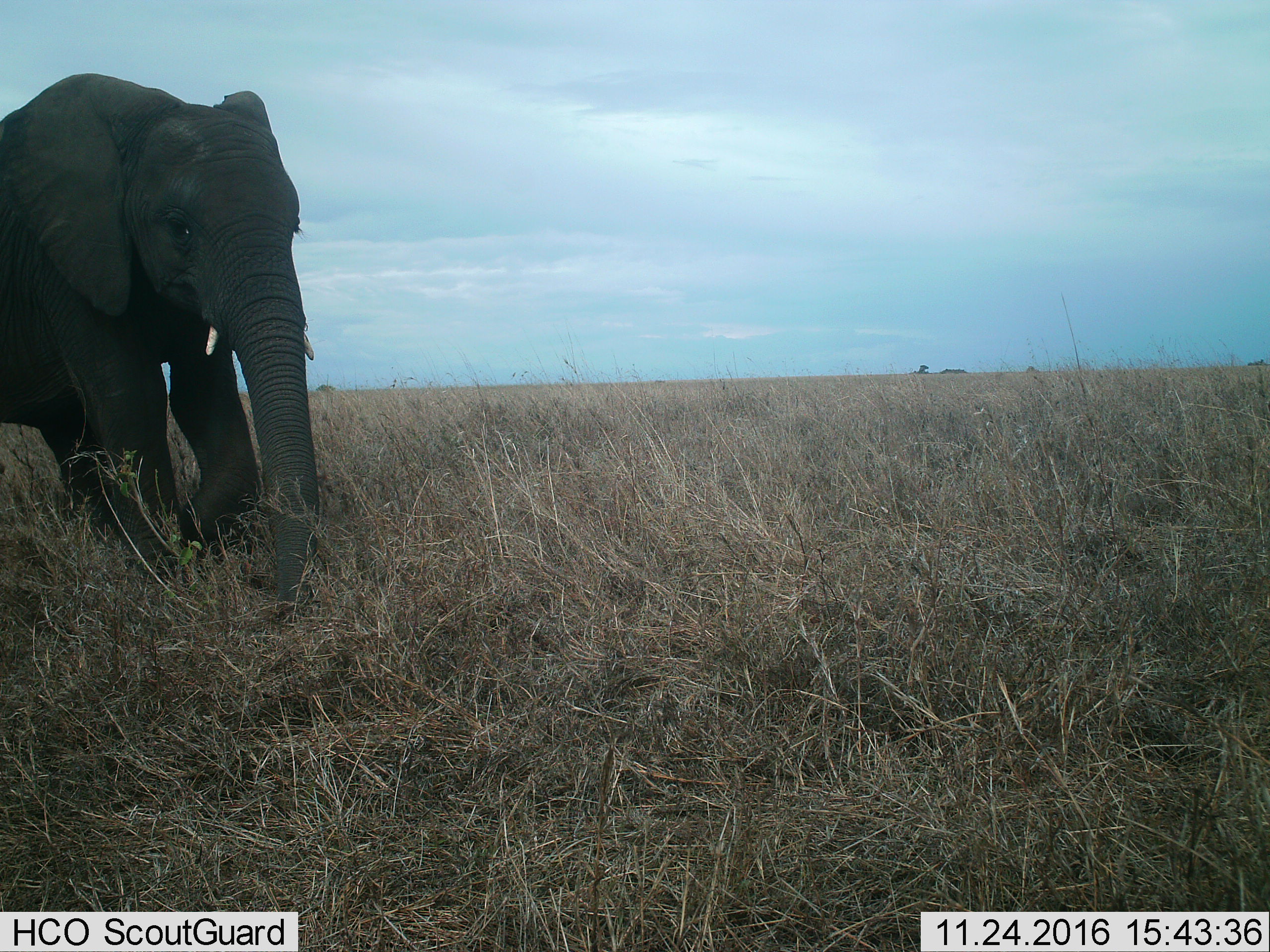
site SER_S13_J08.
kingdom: Animalia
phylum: Chordata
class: Mammalia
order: Proboscidea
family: Elephantidae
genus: Loxodonta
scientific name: Loxodonta africana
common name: african bush elephant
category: elephant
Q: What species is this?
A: Elephant (african bush elephant) (Loxodonta africana).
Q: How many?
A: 1.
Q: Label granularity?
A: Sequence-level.